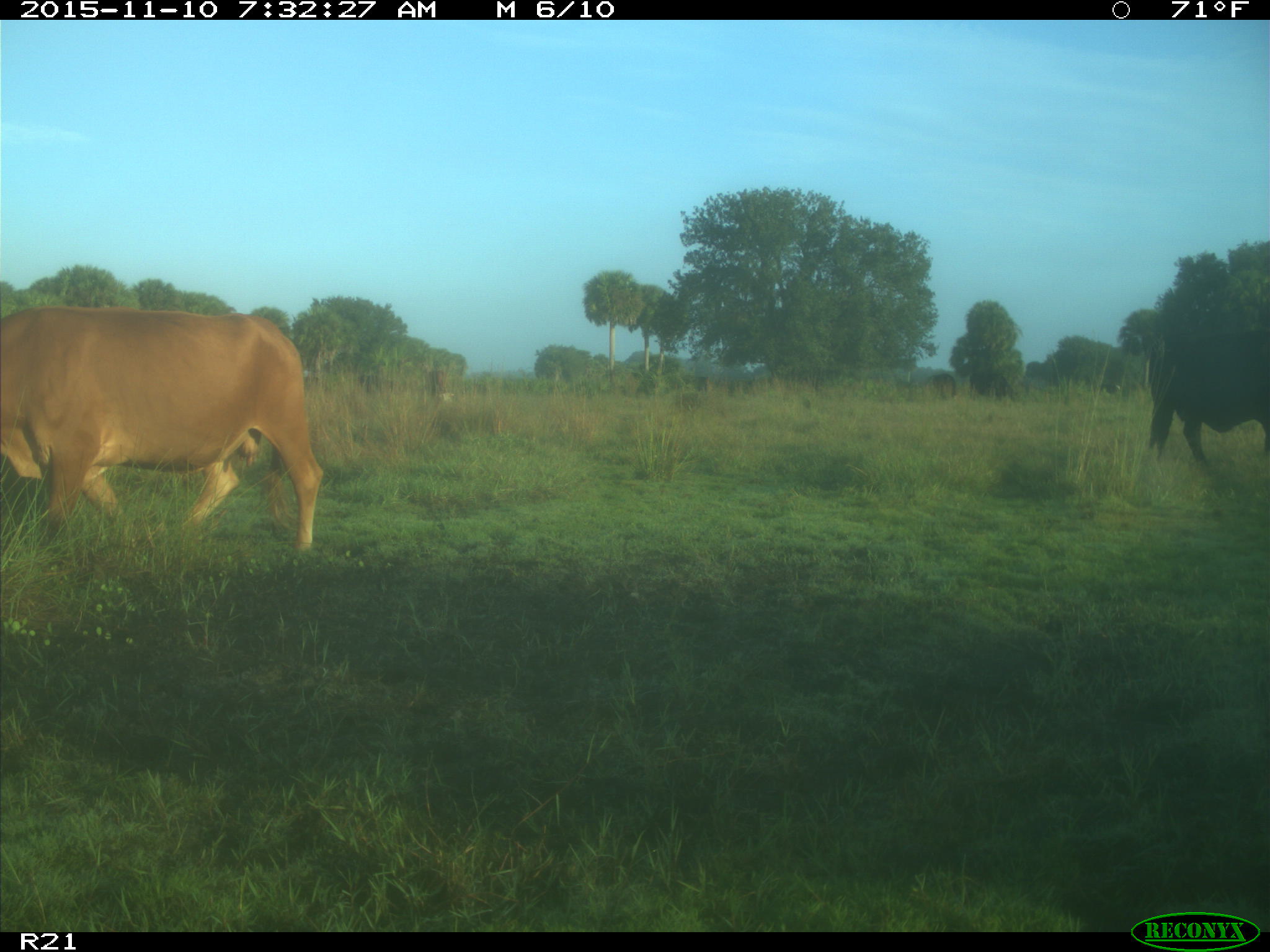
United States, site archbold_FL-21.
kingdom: Animalia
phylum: Chordata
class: Mammalia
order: Artiodactyla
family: Bovidae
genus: Bos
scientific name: Bos taurus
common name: domestic cow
Bos taurus (domestic cow).